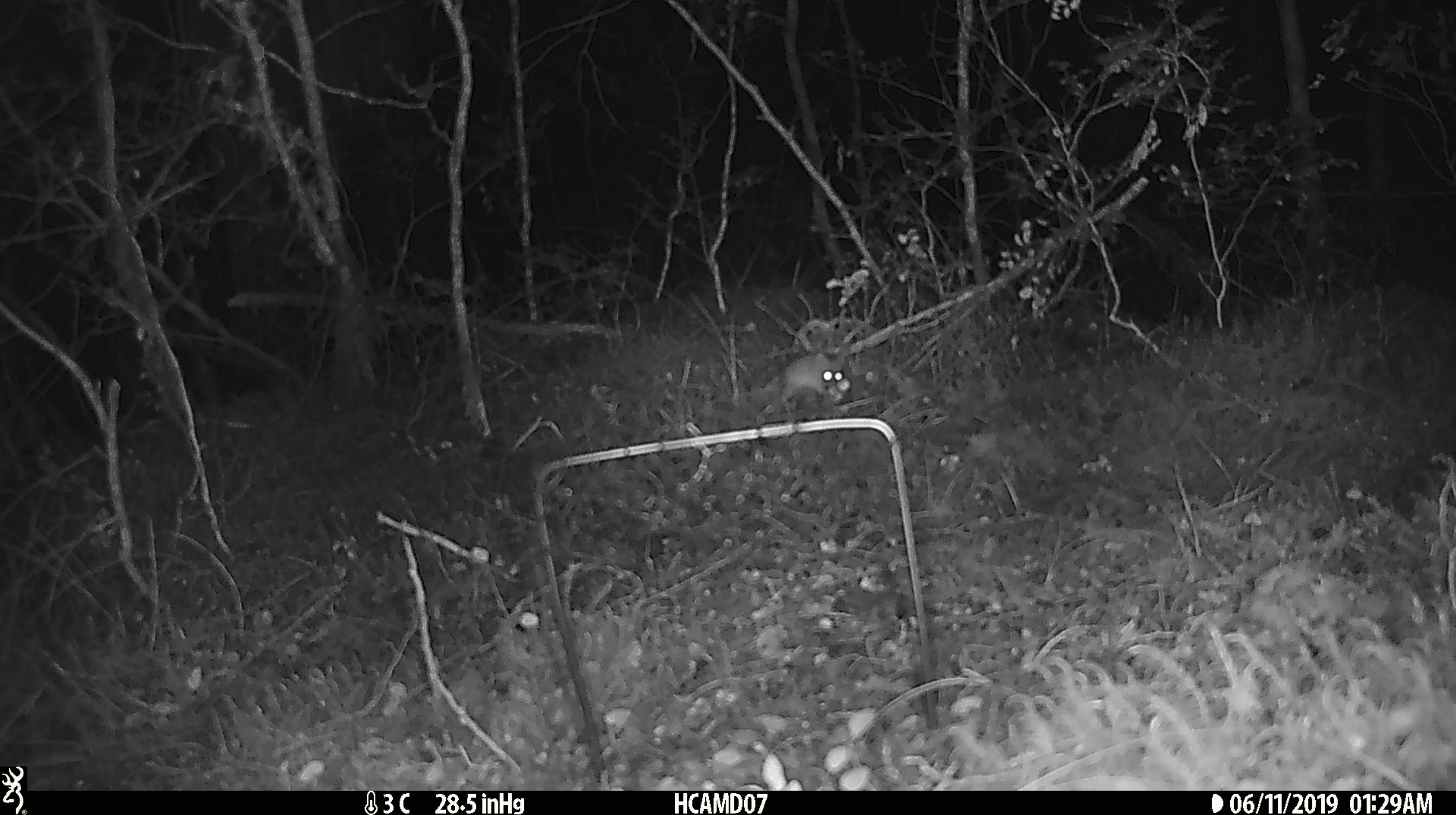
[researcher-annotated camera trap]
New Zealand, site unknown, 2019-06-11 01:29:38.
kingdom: Animalia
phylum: Chordata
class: Mammalia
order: Rodentia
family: Muridae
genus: Mus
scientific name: Mus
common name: mouse